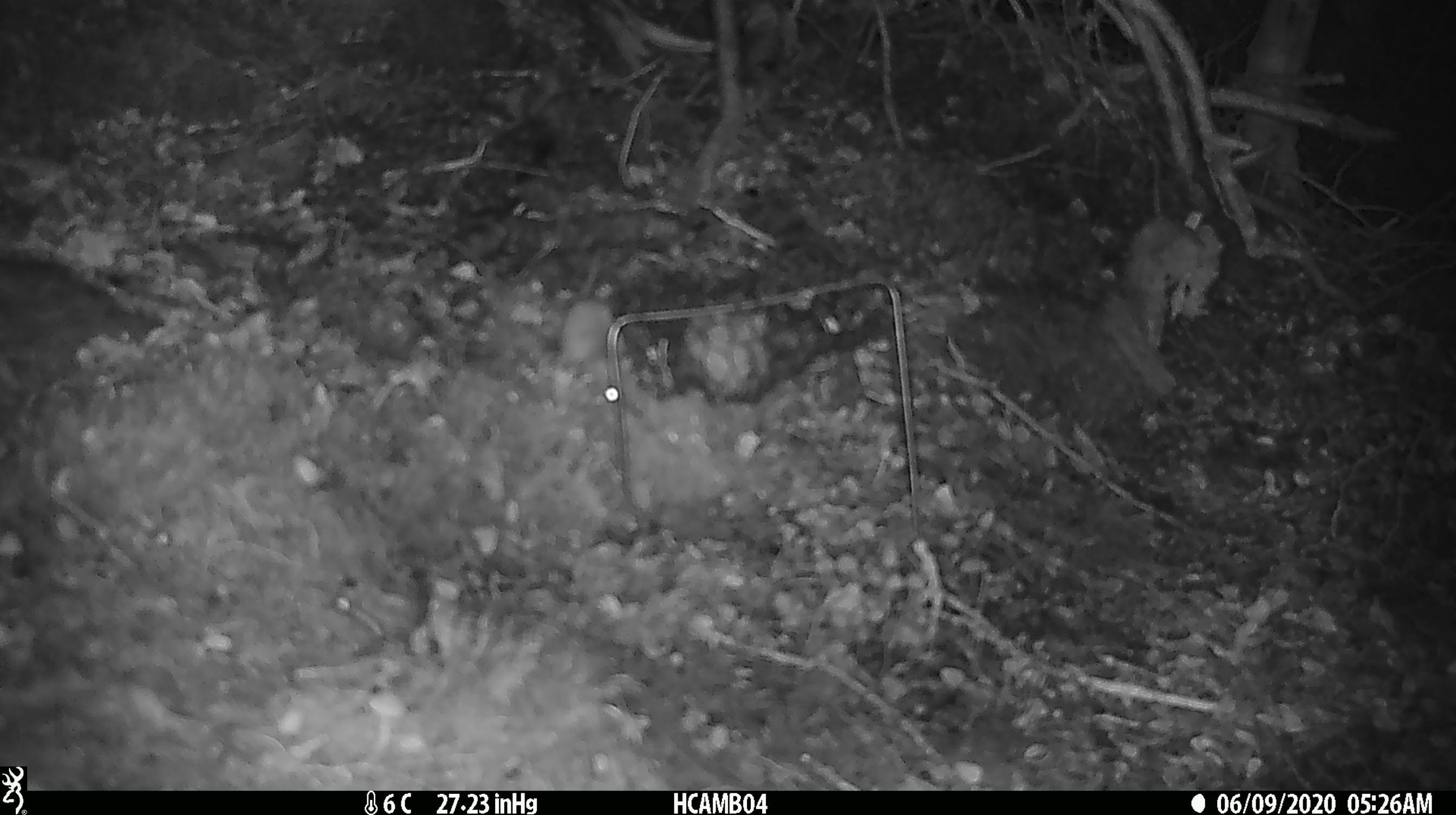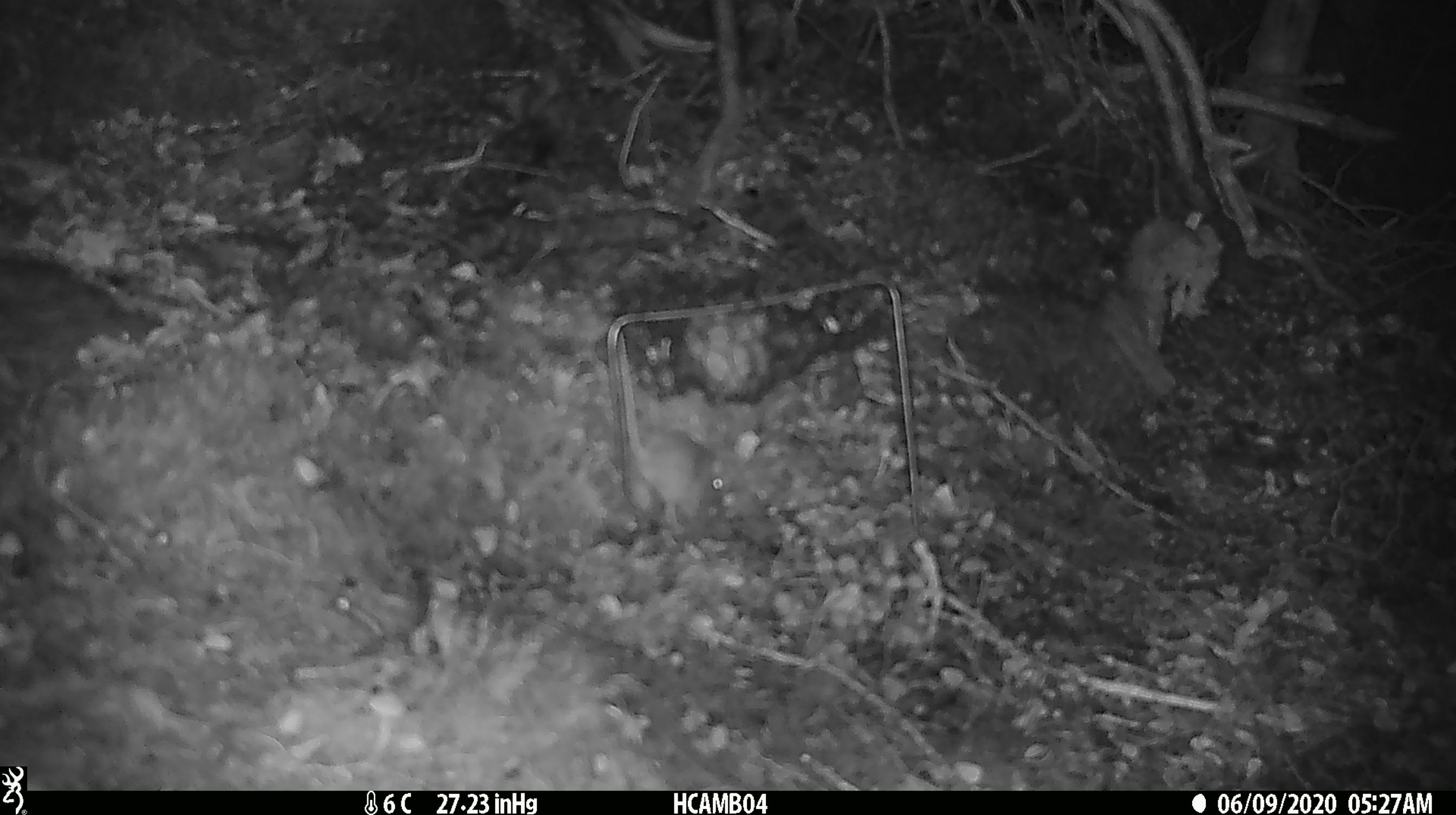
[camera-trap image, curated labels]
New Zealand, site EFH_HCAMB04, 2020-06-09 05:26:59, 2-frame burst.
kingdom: Animalia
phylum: Chordata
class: Mammalia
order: Rodentia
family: Muridae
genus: Mus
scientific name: Mus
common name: mouse